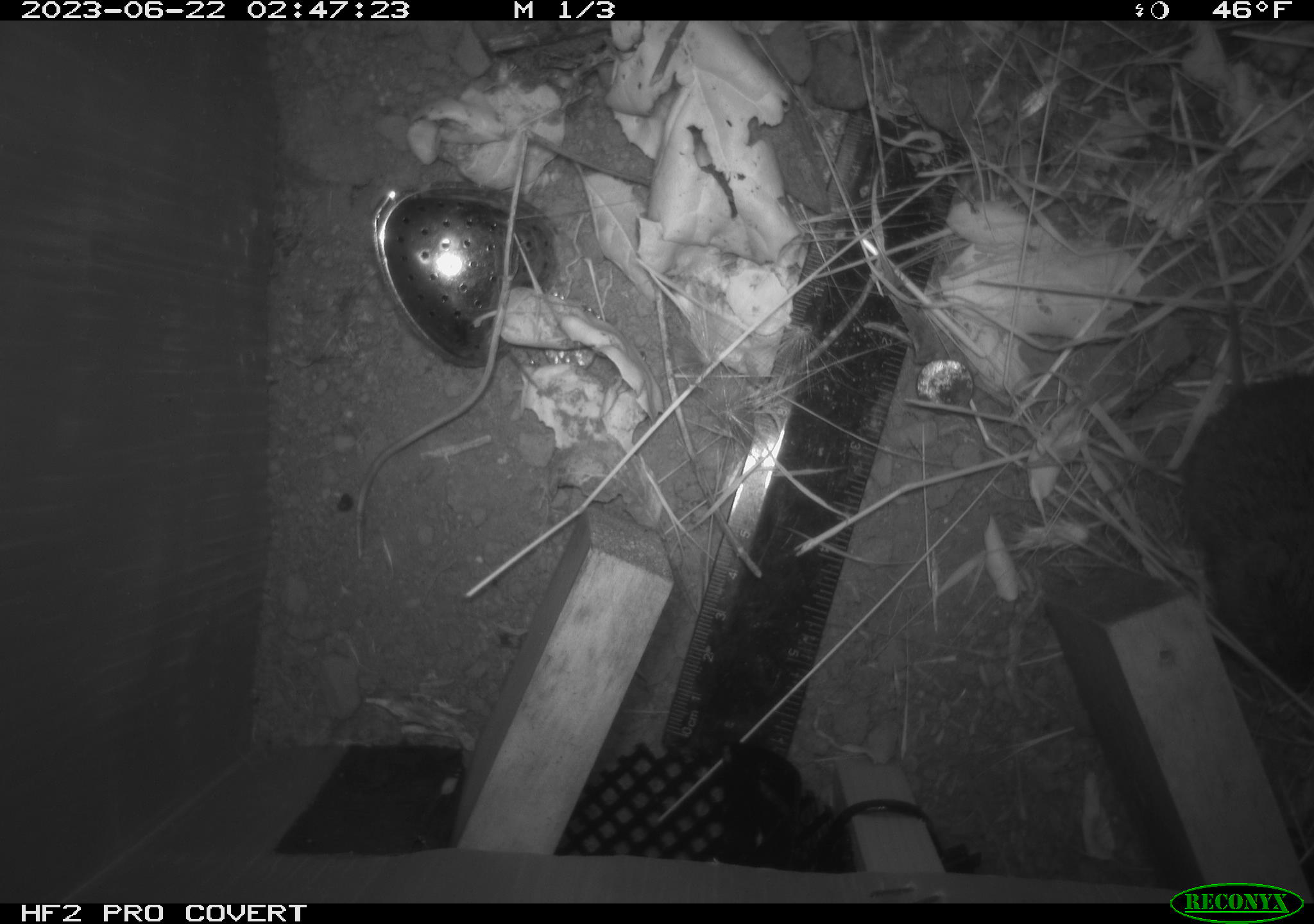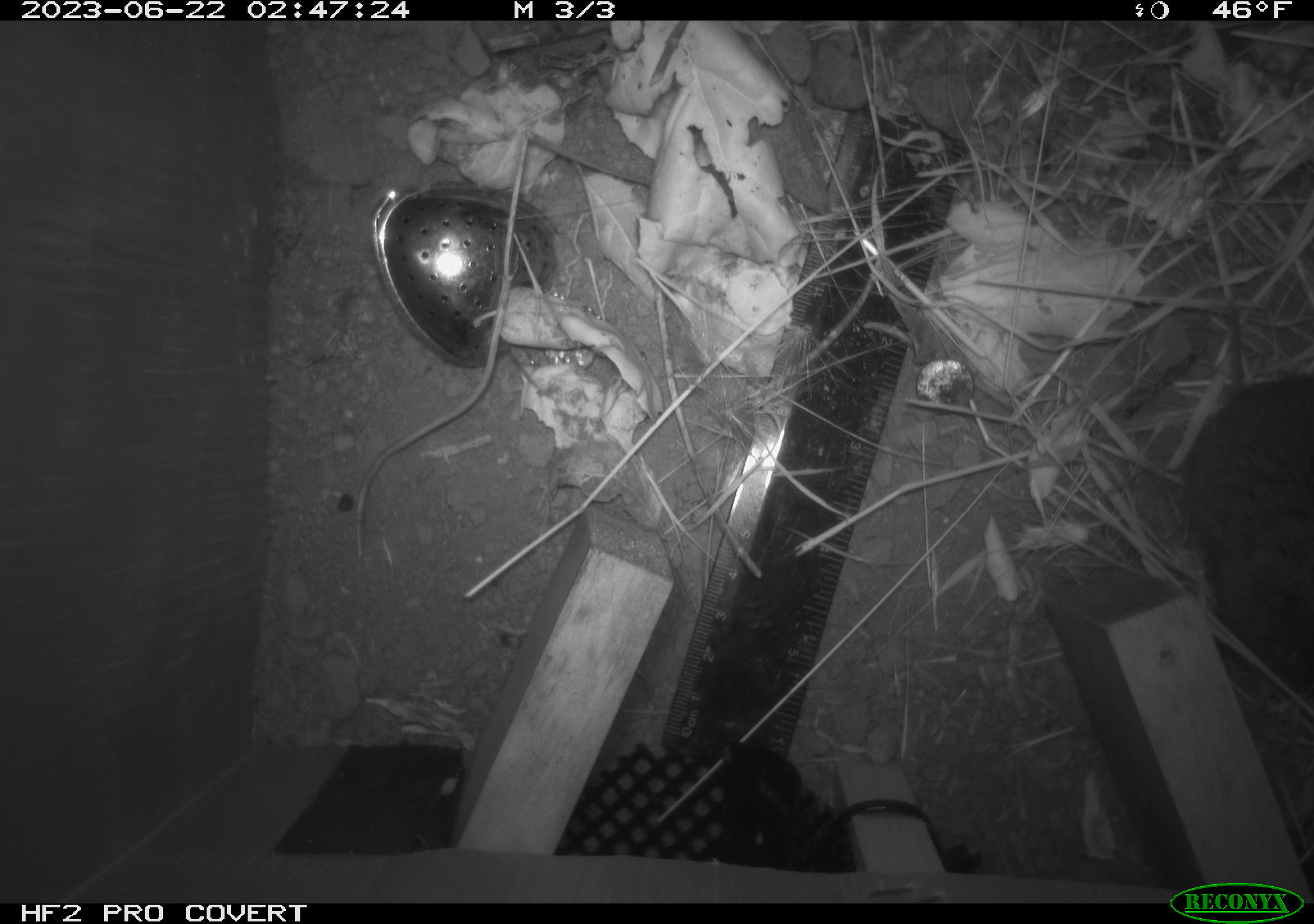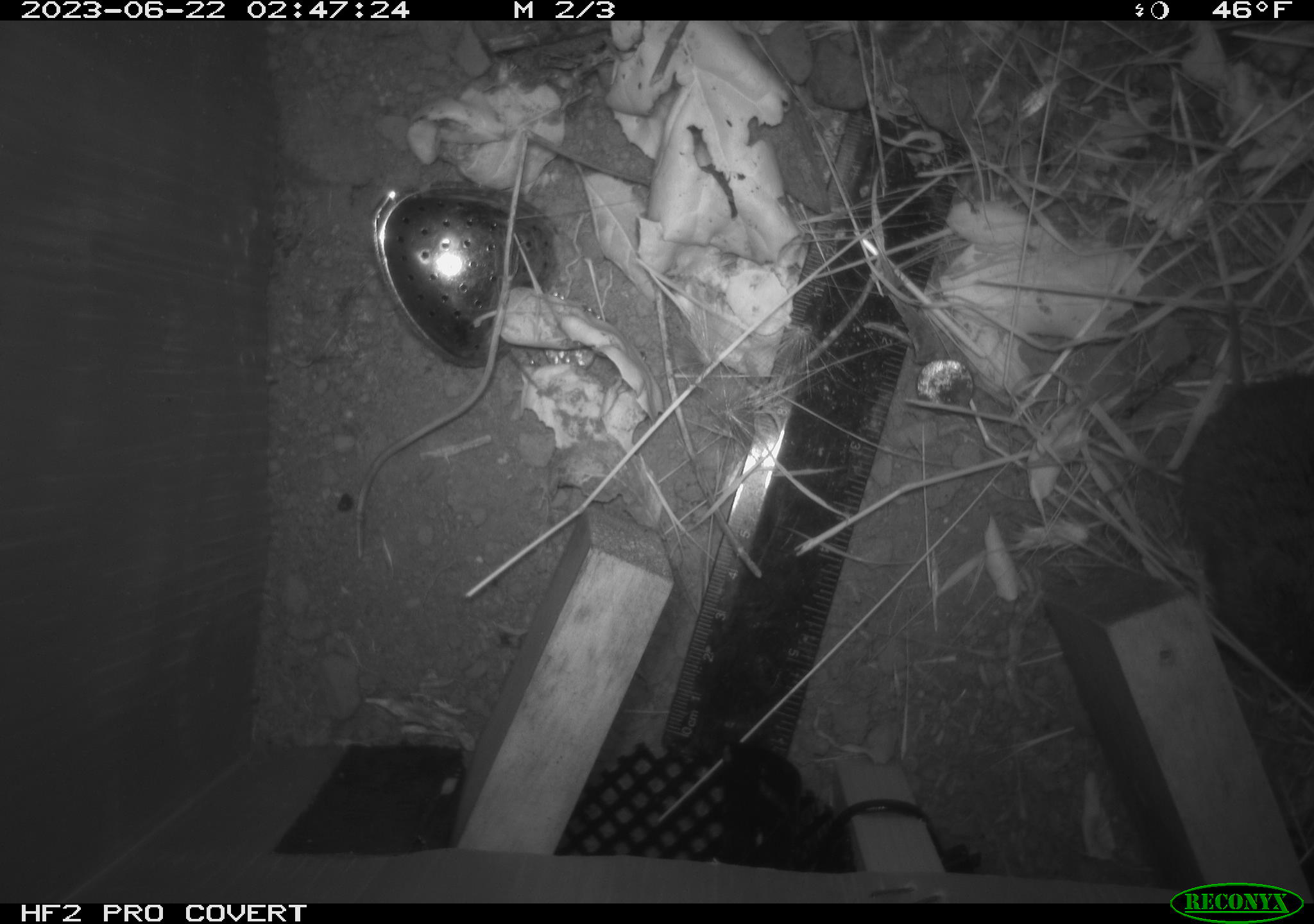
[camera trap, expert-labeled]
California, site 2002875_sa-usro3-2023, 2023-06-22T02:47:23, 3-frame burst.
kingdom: Animalia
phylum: Chordata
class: Mammalia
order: Rodentia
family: Cricetidae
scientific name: Arvicolinae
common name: voles, lemmings, and muskrats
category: arvicolinae subfamily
Arvicolinae subfamily (voles, lemmings, and muskrats) (Arvicolinae).